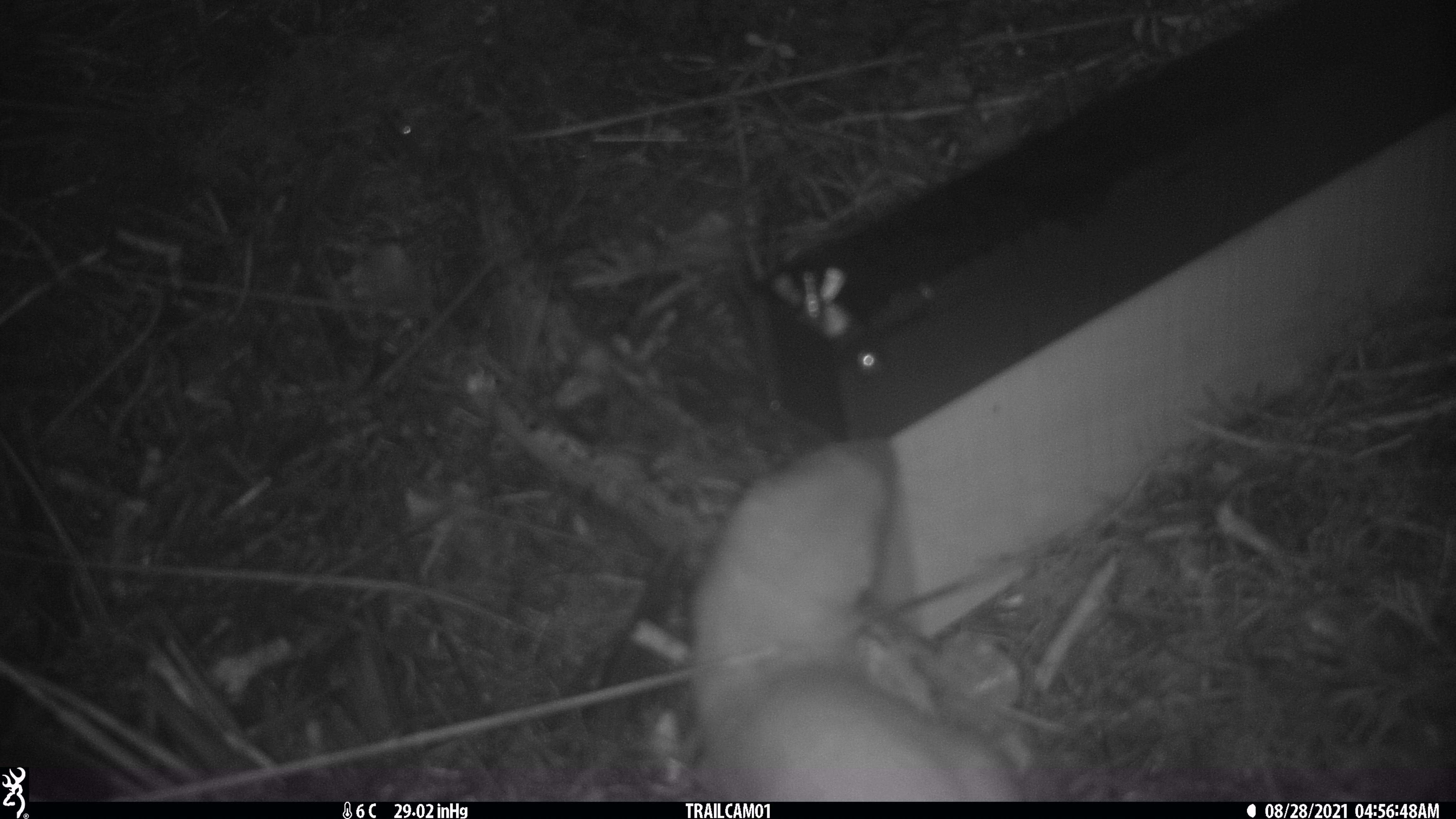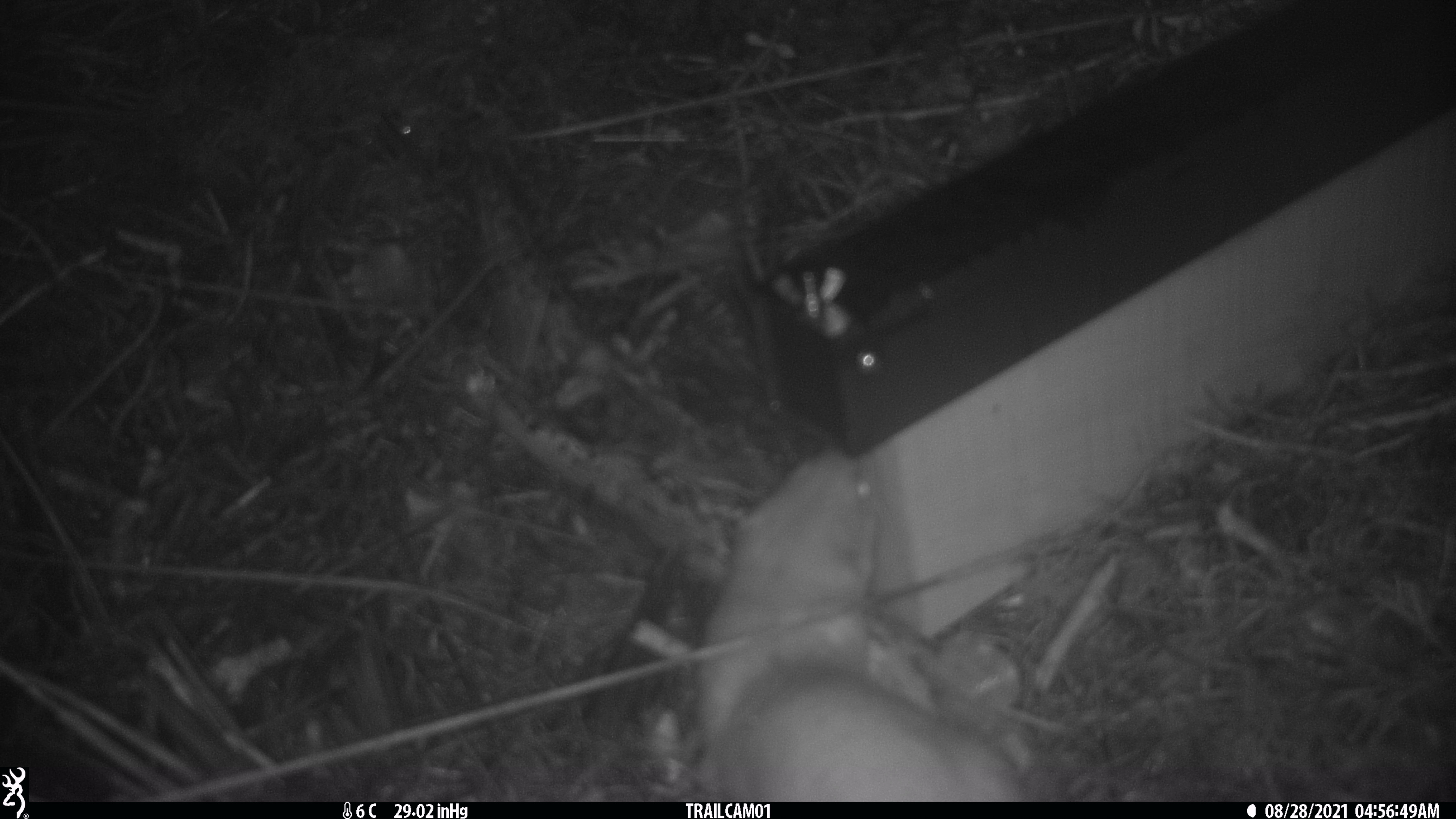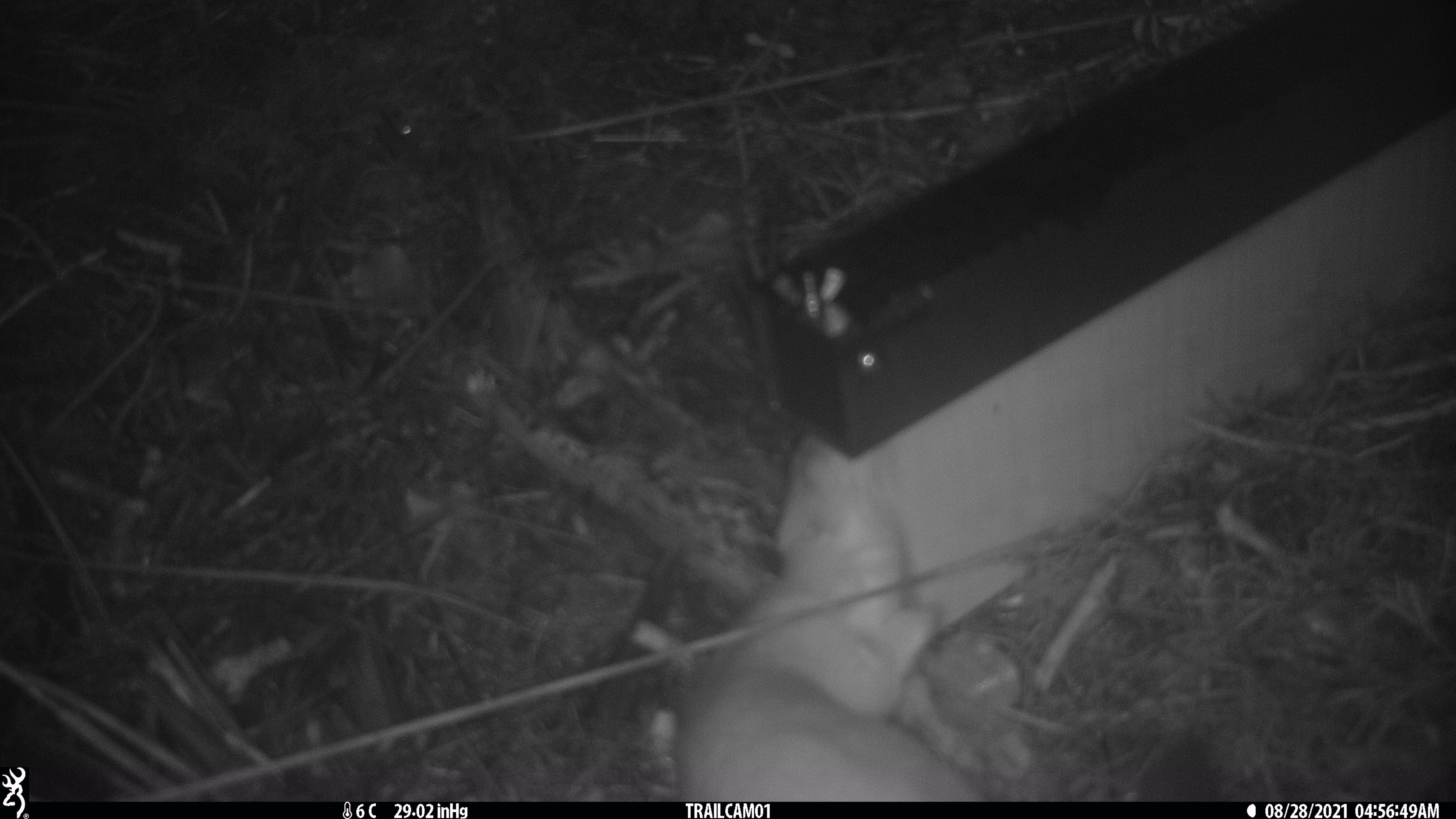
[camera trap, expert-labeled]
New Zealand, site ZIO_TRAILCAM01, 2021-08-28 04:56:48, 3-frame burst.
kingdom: Animalia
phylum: Chordata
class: Mammalia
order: Carnivora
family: Mustelidae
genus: Mustela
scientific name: Mustela erminea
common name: stoat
Stoat (Mustela erminea).